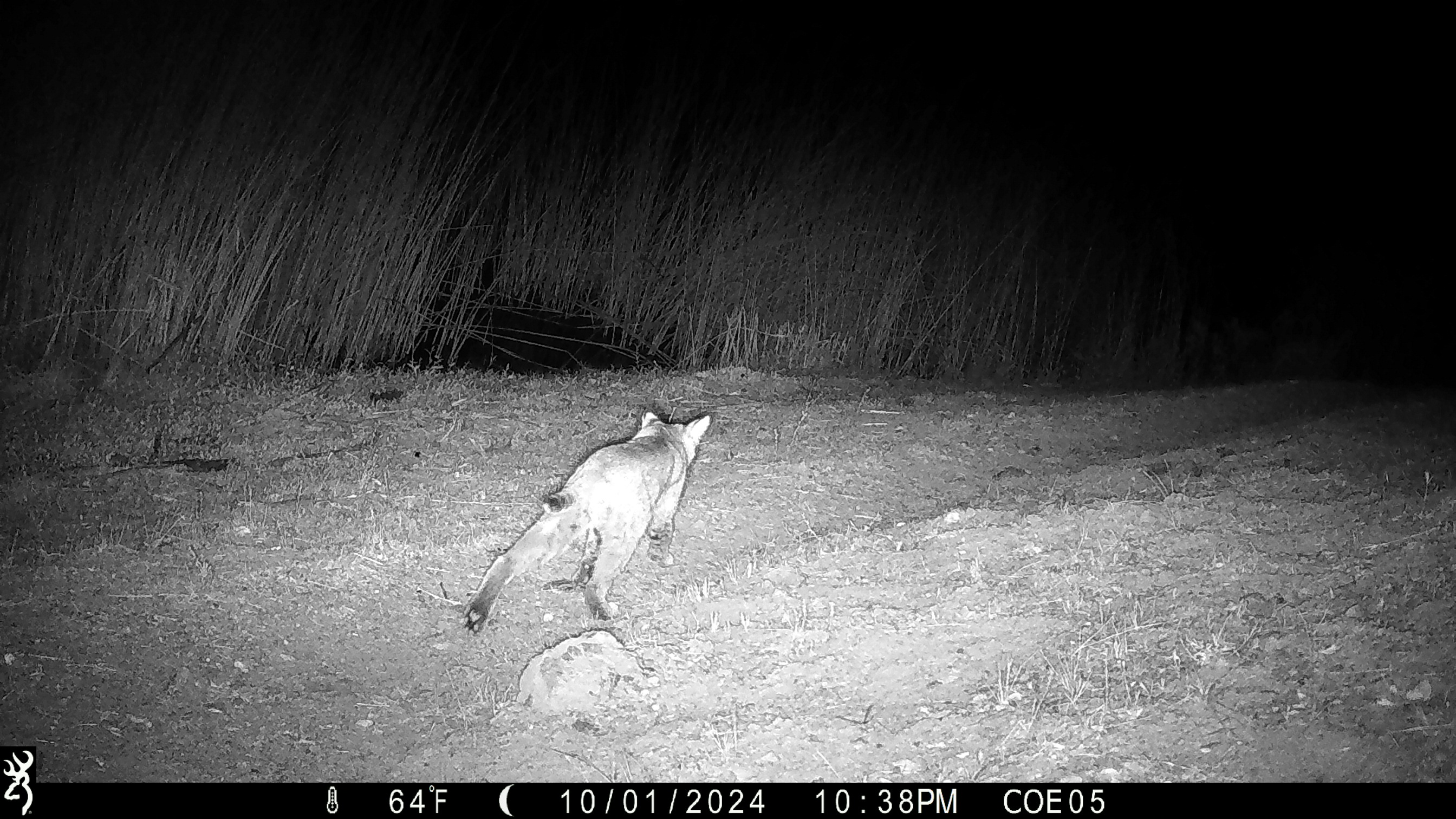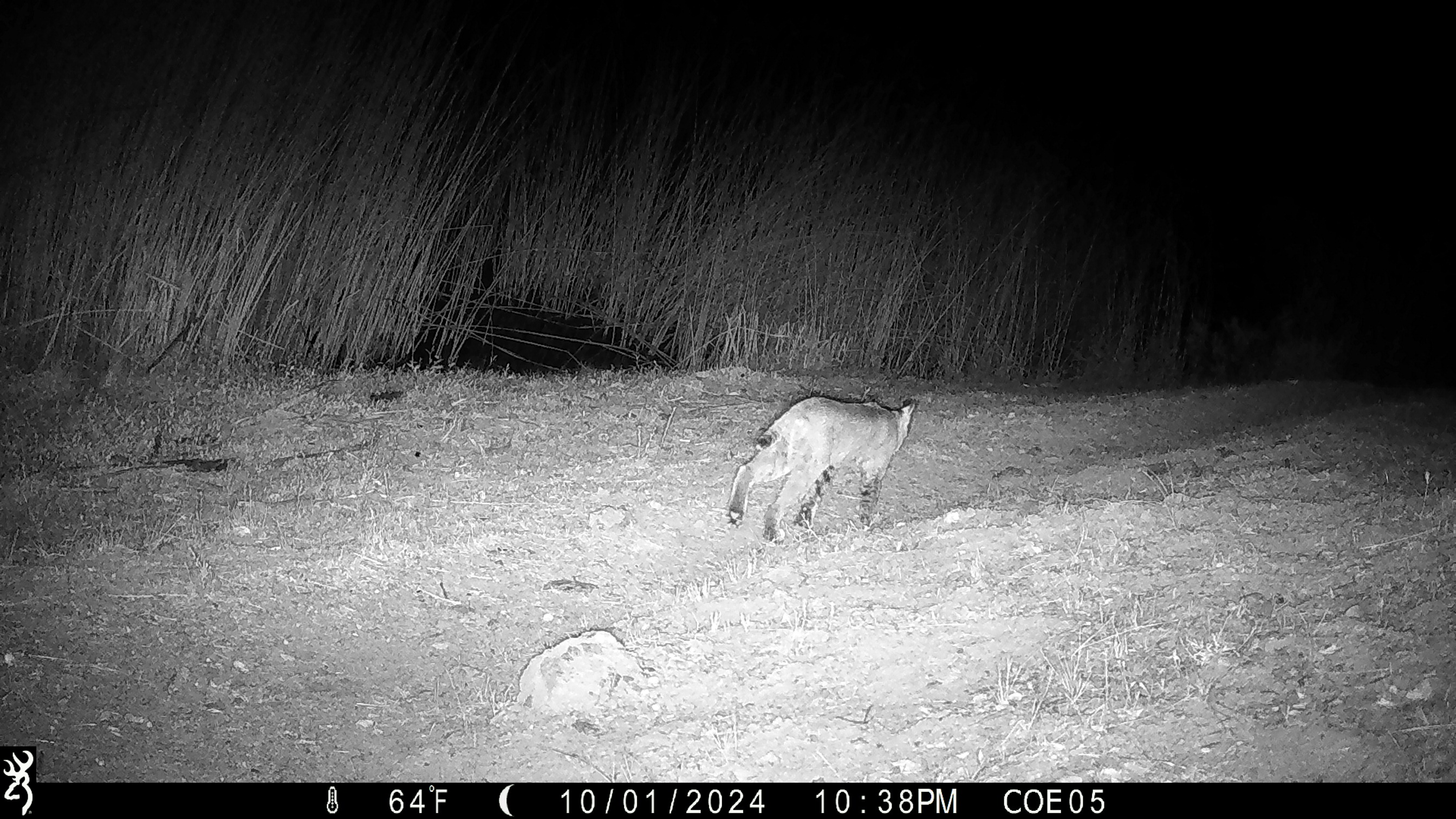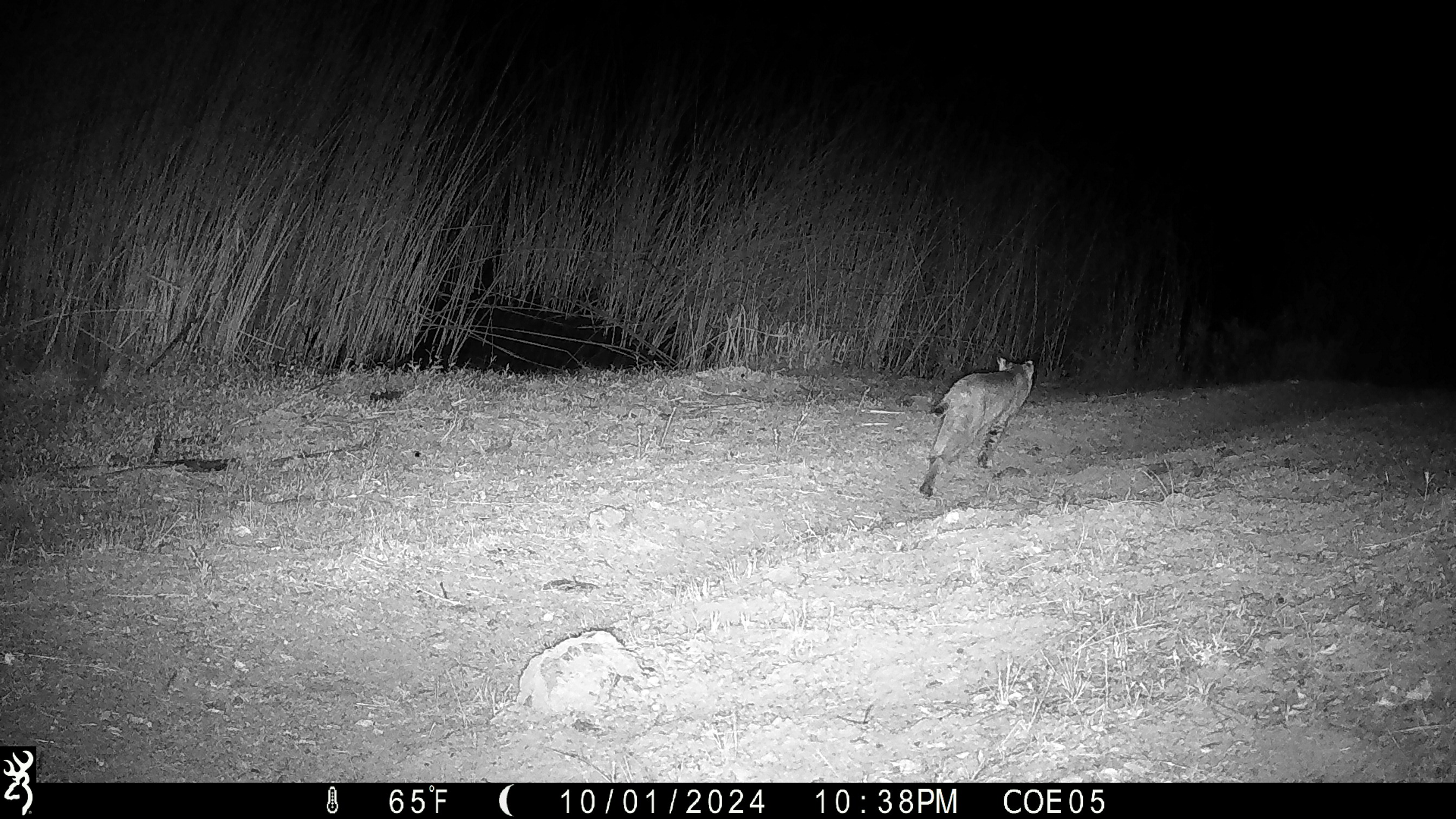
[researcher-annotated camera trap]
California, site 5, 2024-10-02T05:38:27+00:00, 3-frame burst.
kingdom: Animalia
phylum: Chordata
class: Mammalia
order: Carnivora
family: Felidae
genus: Lynx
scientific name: Lynx rufus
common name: bobcat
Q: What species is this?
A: Bobcat (Lynx rufus).